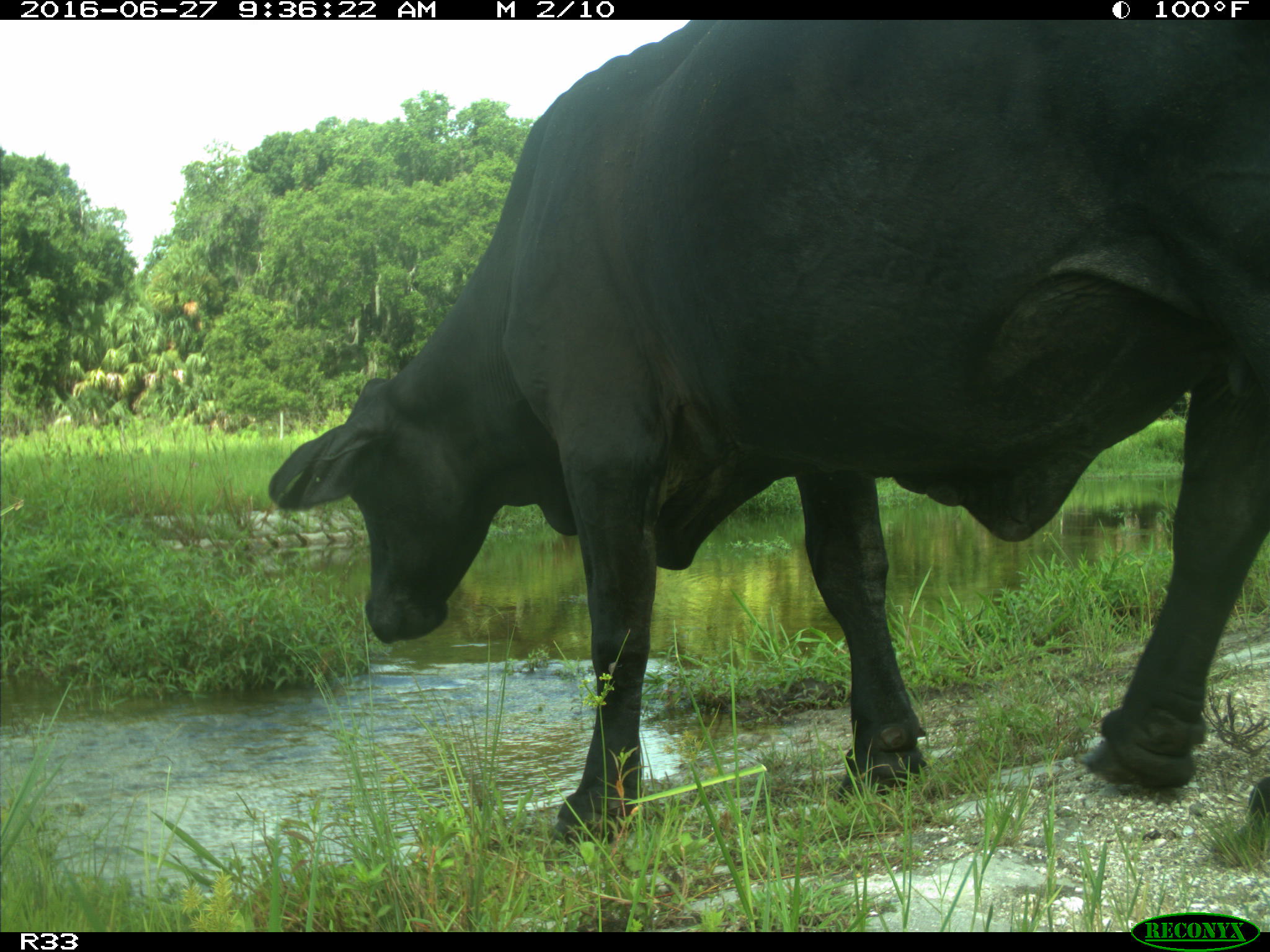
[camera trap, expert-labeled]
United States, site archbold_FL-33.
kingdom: Animalia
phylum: Chordata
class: Mammalia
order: Artiodactyla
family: Bovidae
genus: Bos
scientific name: Bos taurus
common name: domestic cow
Bos taurus (domestic cow).